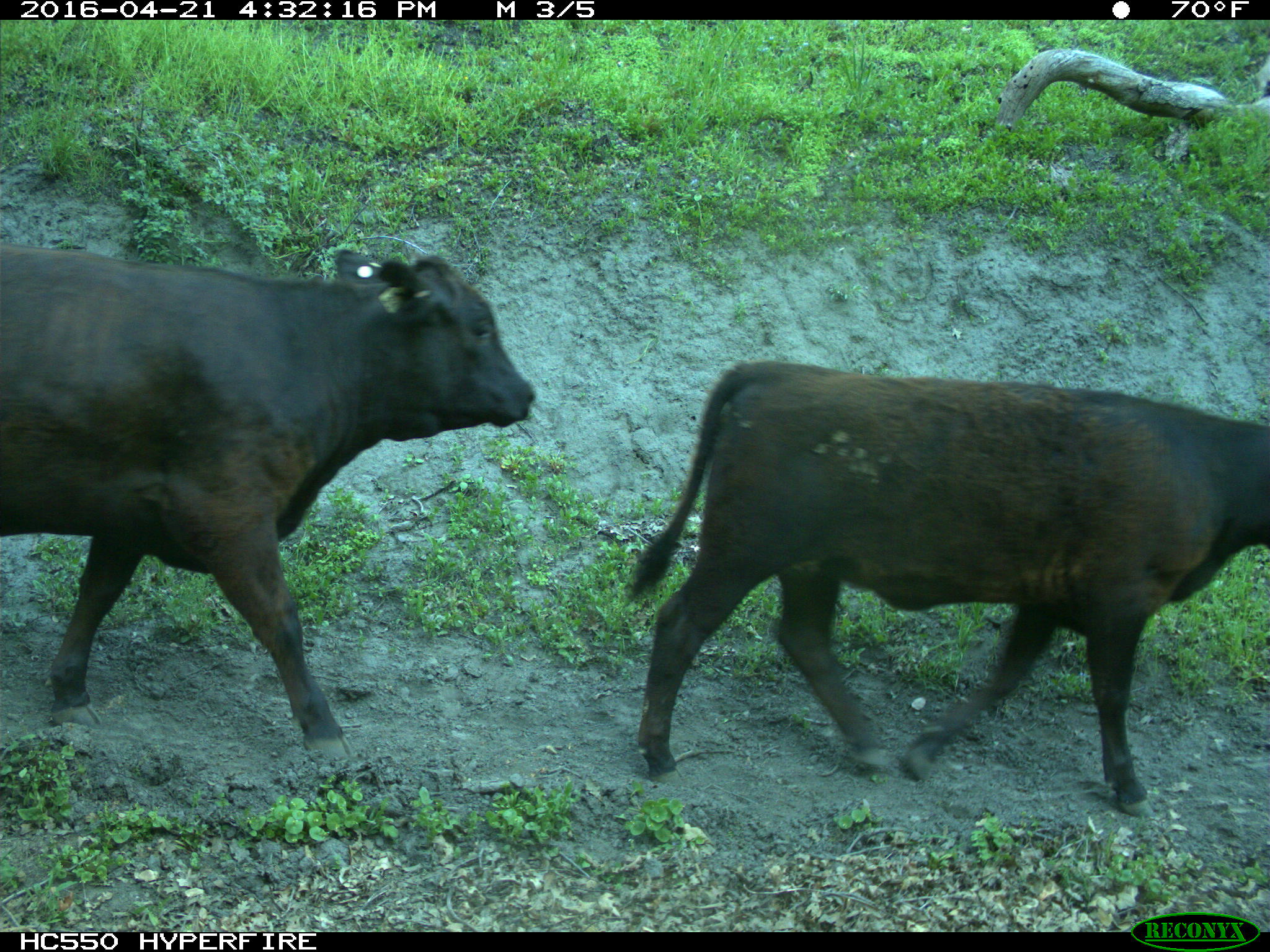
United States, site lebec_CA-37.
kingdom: Animalia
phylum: Chordata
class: Mammalia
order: Artiodactyla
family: Bovidae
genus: Bos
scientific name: Bos taurus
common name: domestic cow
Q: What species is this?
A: Bos taurus (domestic cow).